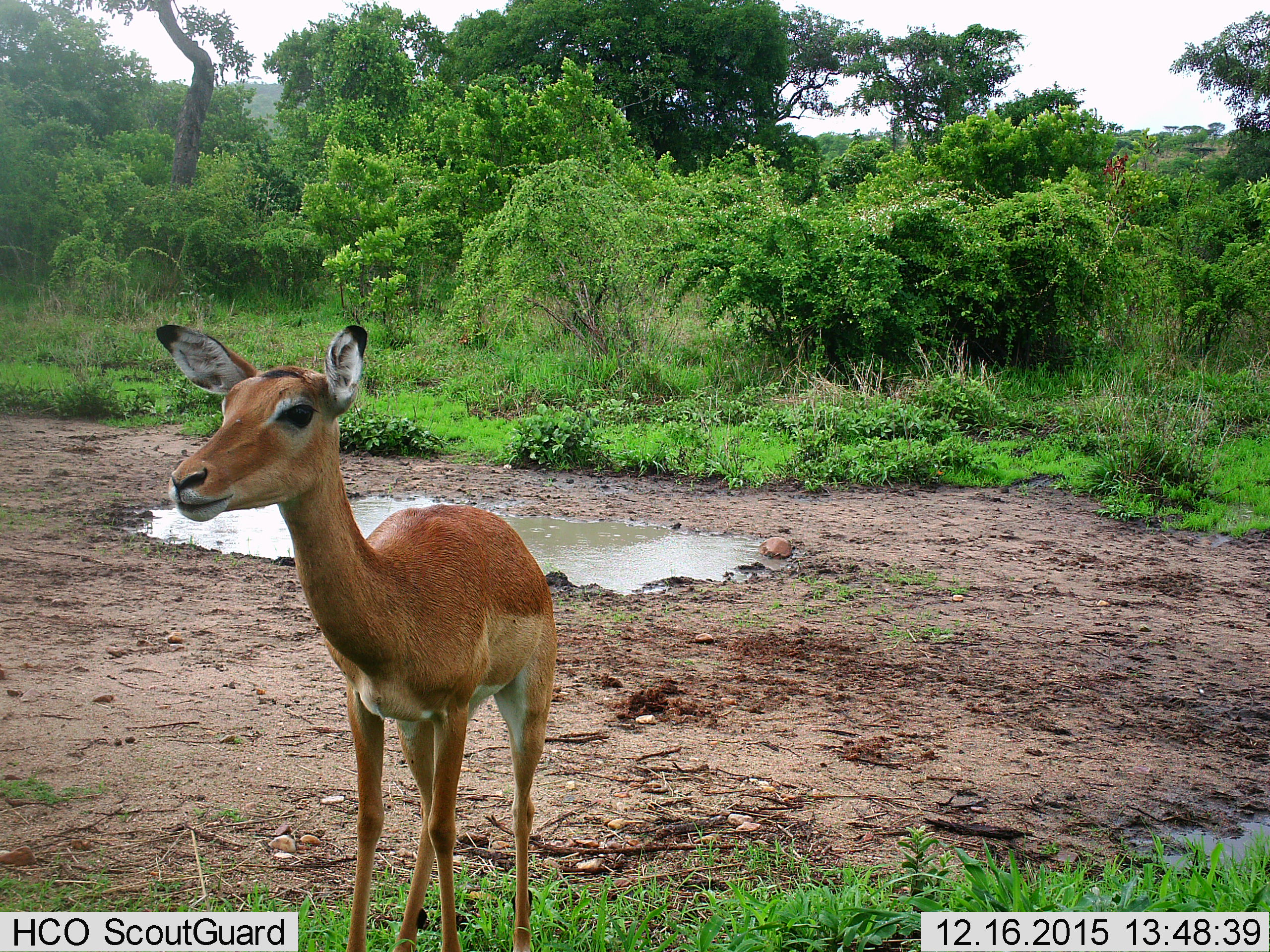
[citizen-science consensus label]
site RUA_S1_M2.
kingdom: Animalia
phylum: Chordata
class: Mammalia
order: Artiodactyla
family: Bovidae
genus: Aepyceros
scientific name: Aepyceros melampus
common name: impala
Impala (Aepyceros melampus), count 1. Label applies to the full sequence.